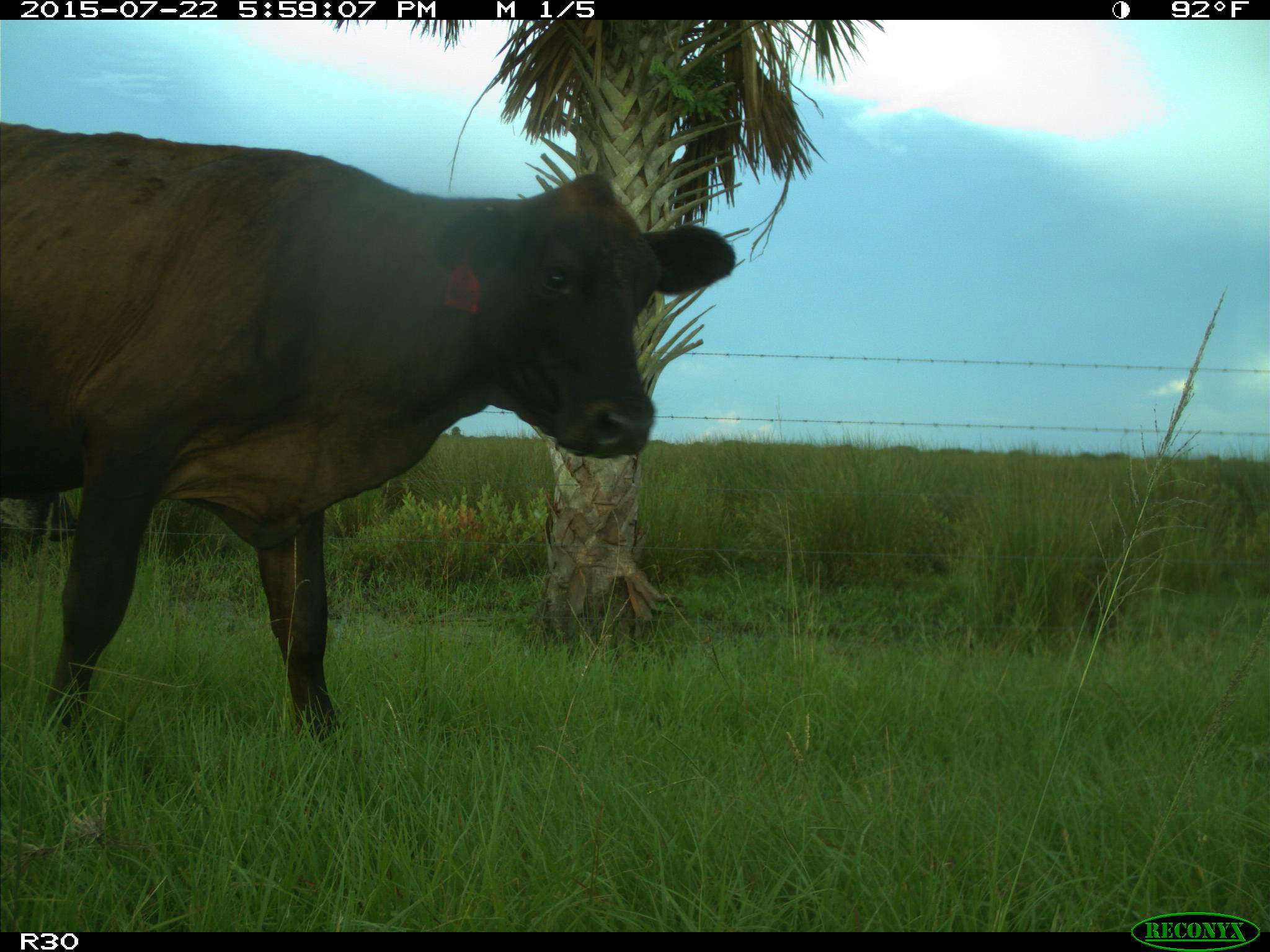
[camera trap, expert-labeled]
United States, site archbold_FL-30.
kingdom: Animalia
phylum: Chordata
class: Mammalia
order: Artiodactyla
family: Bovidae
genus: Bos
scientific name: Bos taurus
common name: domestic cow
Bos taurus (domestic cow).